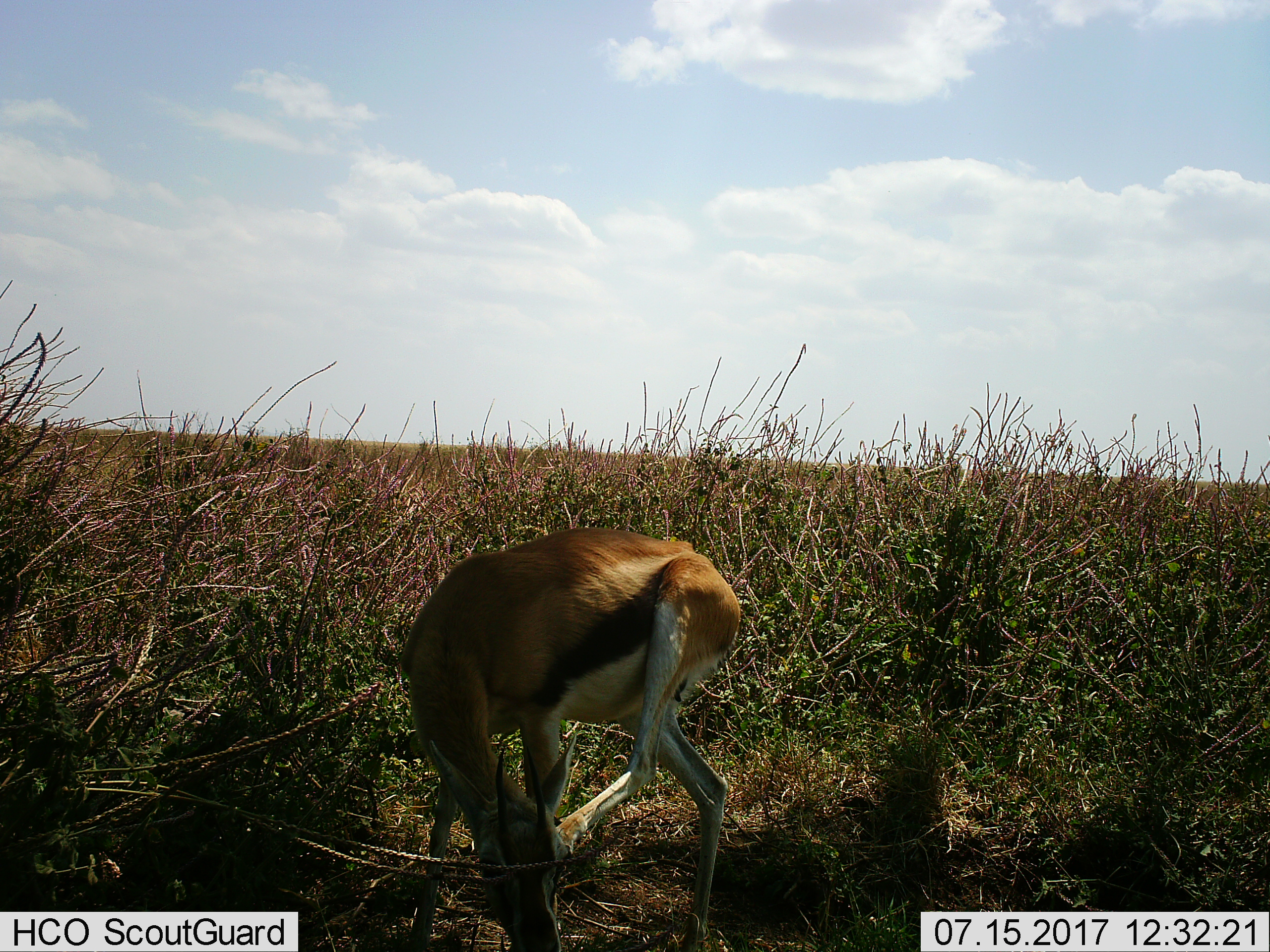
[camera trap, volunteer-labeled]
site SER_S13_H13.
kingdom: Animalia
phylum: Chordata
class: Mammalia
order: Artiodactyla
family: Bovidae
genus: Eudorcas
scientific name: Eudorcas thomsonii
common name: thomson's gazelle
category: gazellethomsons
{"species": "gazellethomsons (thomson's gazelle) (Eudorcas thomsonii)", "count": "1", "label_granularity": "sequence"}